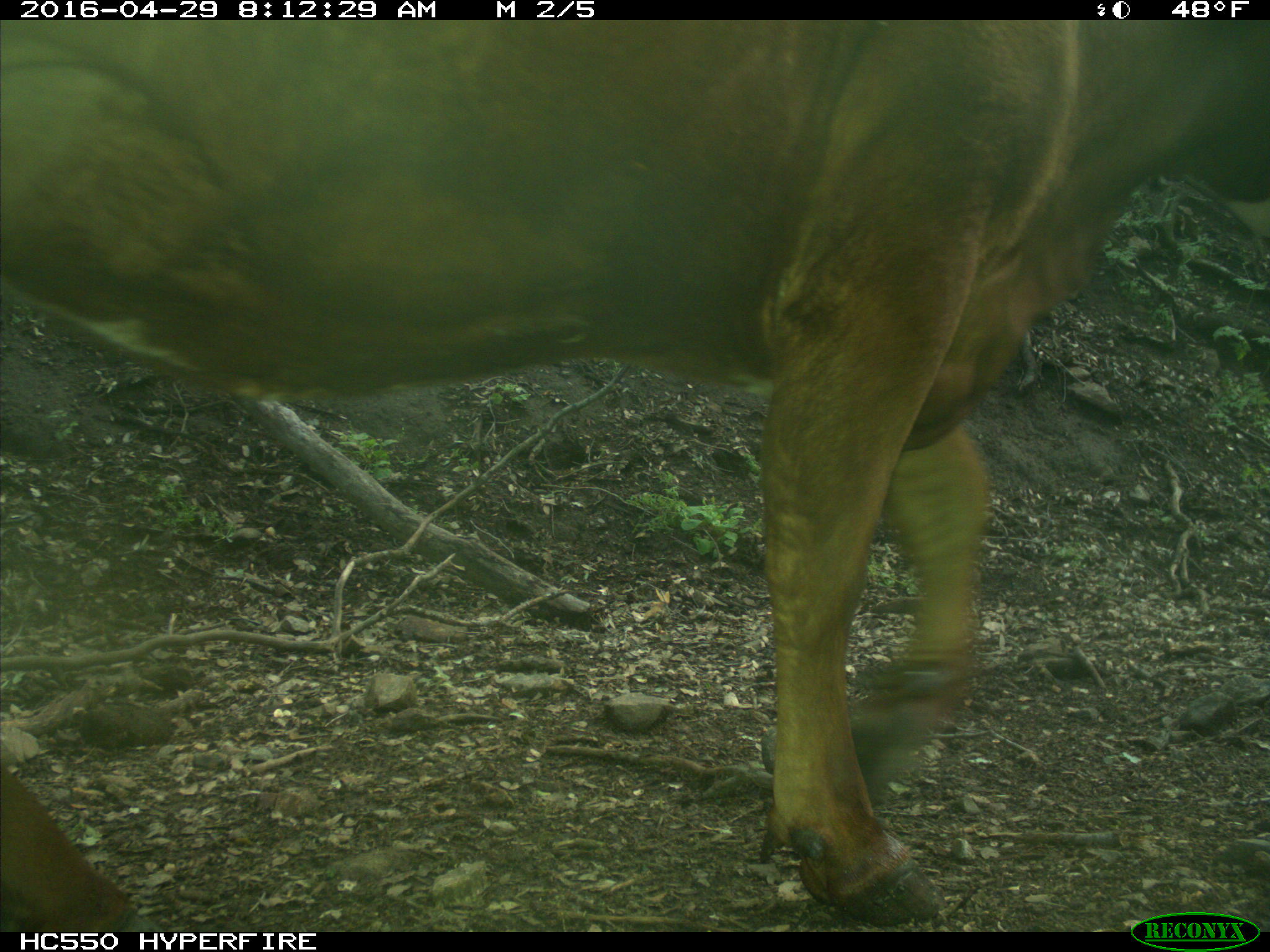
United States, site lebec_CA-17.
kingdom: Animalia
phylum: Chordata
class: Mammalia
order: Artiodactyla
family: Bovidae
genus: Bos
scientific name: Bos taurus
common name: domestic cow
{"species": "Bos taurus (domestic cow)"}